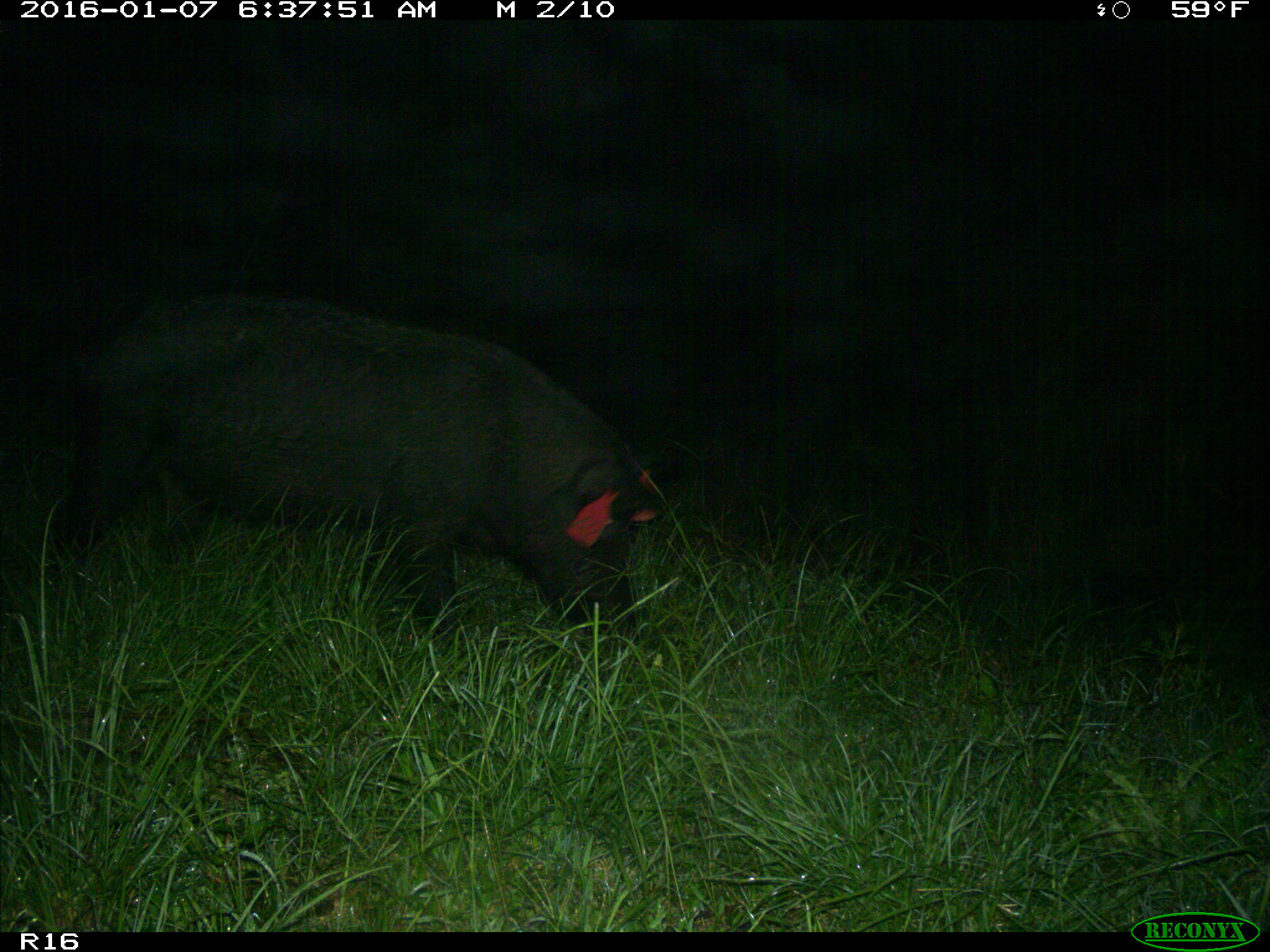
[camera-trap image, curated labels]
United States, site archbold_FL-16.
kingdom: Animalia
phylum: Chordata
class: Mammalia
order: Artiodactyla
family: Suidae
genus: Sus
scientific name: Sus scrofa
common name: wild boar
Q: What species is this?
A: Sus scrofa (wild boar).